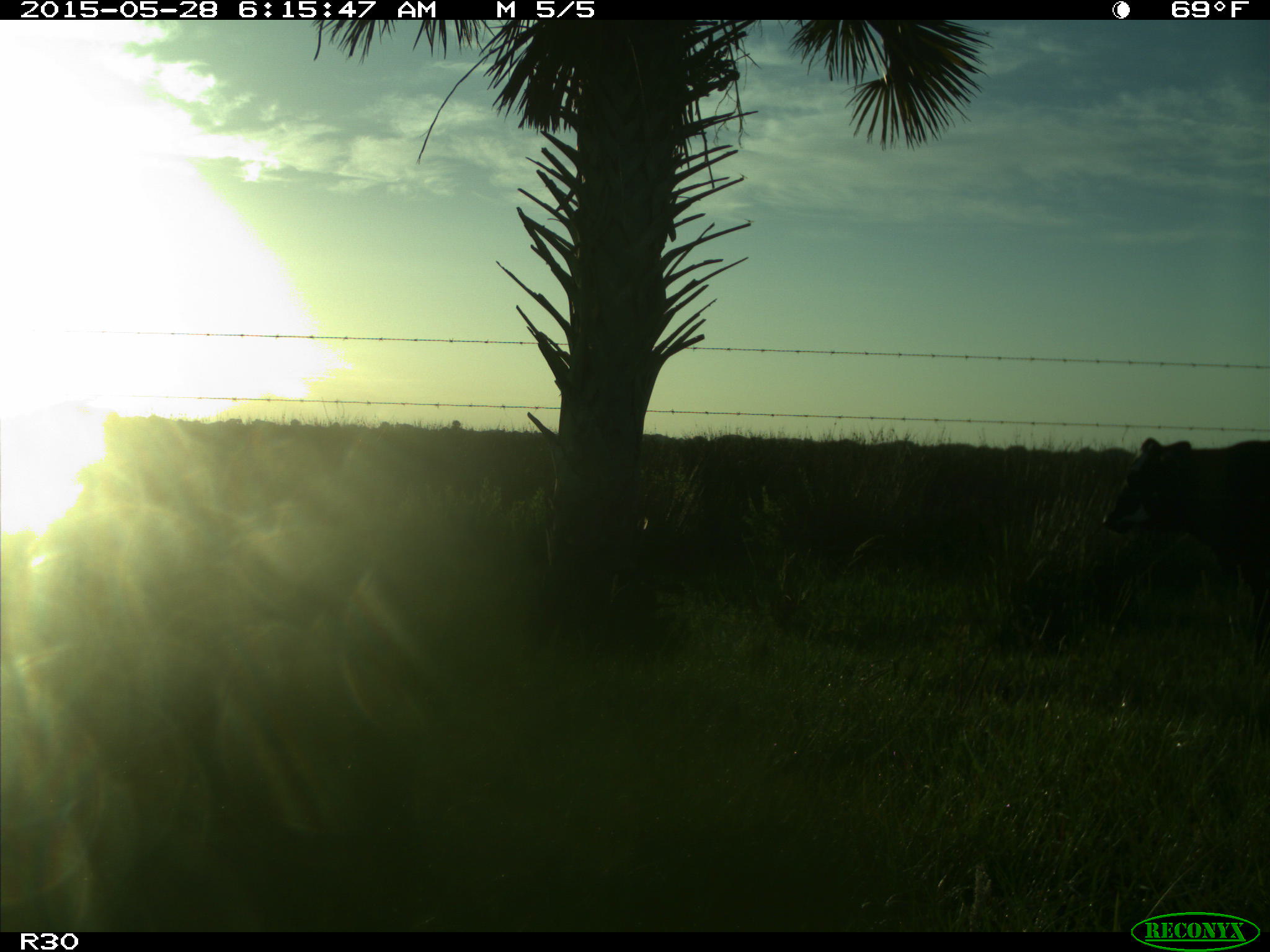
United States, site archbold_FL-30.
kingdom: Animalia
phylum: Chordata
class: Mammalia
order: Artiodactyla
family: Bovidae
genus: Bos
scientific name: Bos taurus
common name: domestic cow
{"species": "Bos taurus (domestic cow)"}